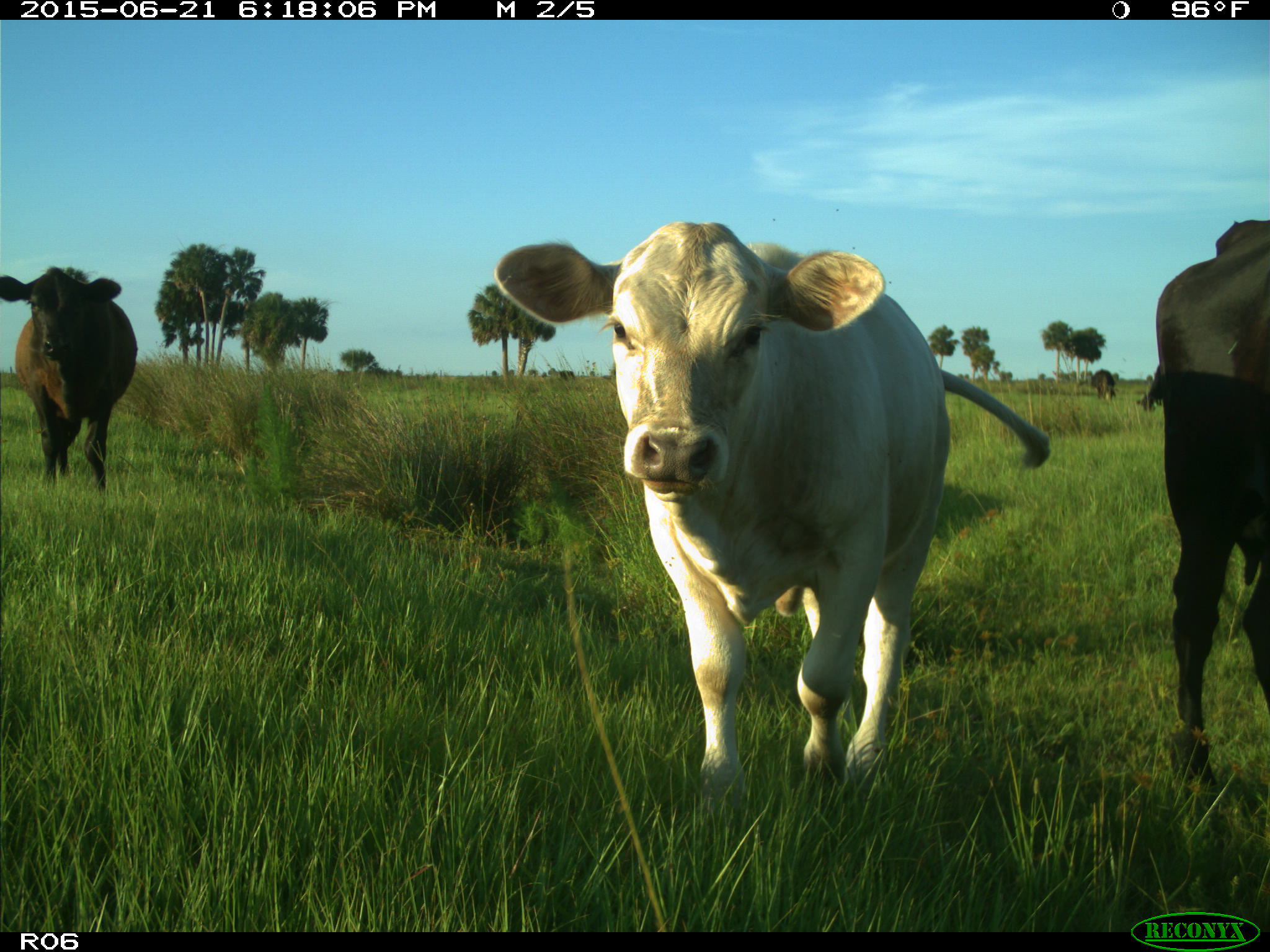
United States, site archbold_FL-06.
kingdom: Animalia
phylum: Chordata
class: Mammalia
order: Artiodactyla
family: Bovidae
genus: Bos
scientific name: Bos taurus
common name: domestic cow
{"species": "Bos taurus (domestic cow)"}